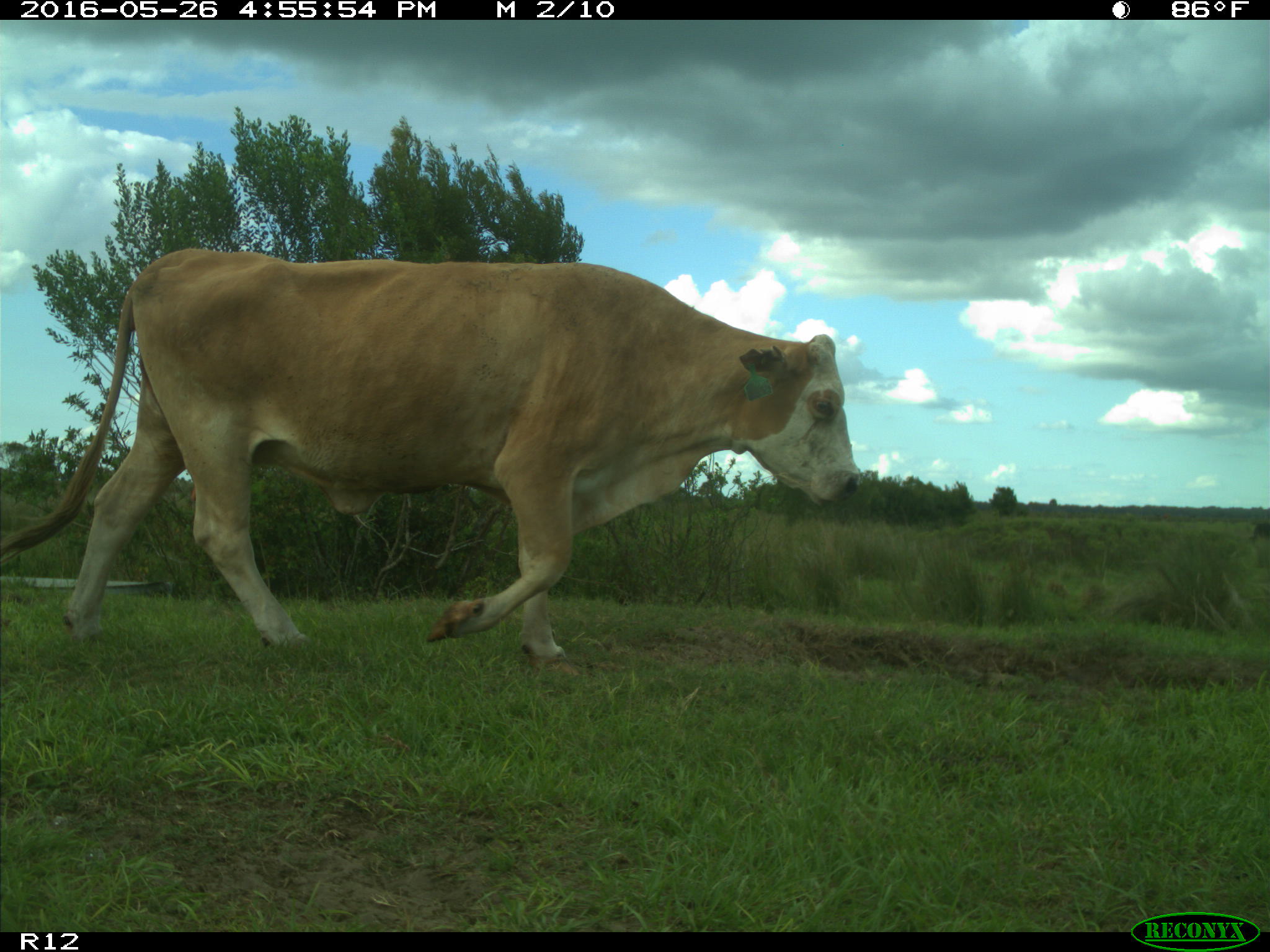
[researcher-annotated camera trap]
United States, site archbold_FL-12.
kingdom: Animalia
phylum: Chordata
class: Mammalia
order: Artiodactyla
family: Bovidae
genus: Bos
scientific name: Bos taurus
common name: domestic cow